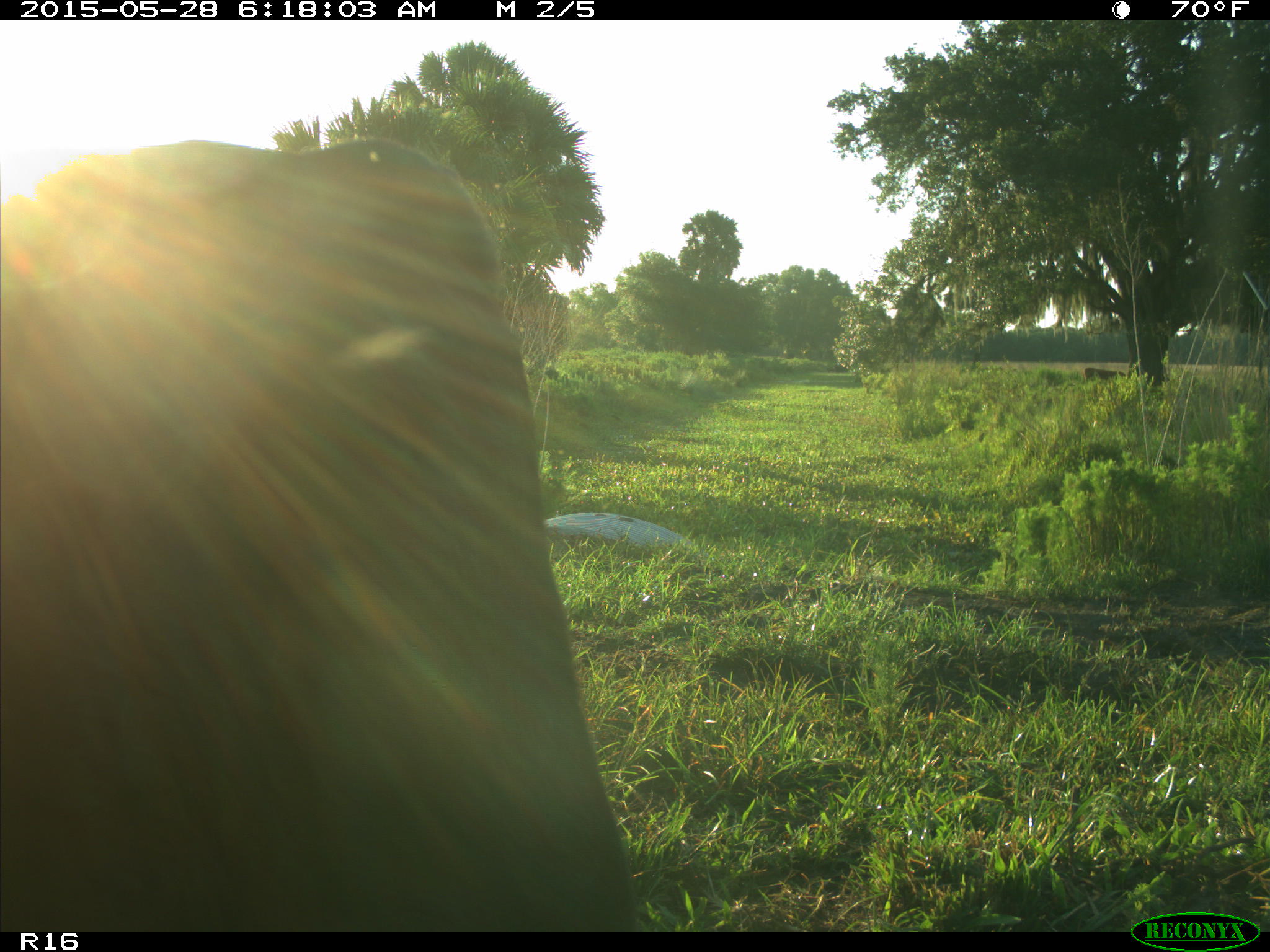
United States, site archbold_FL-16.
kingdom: Animalia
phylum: Chordata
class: Mammalia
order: Artiodactyla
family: Bovidae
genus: Bos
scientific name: Bos taurus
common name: domestic cow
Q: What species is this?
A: Bos taurus (domestic cow).